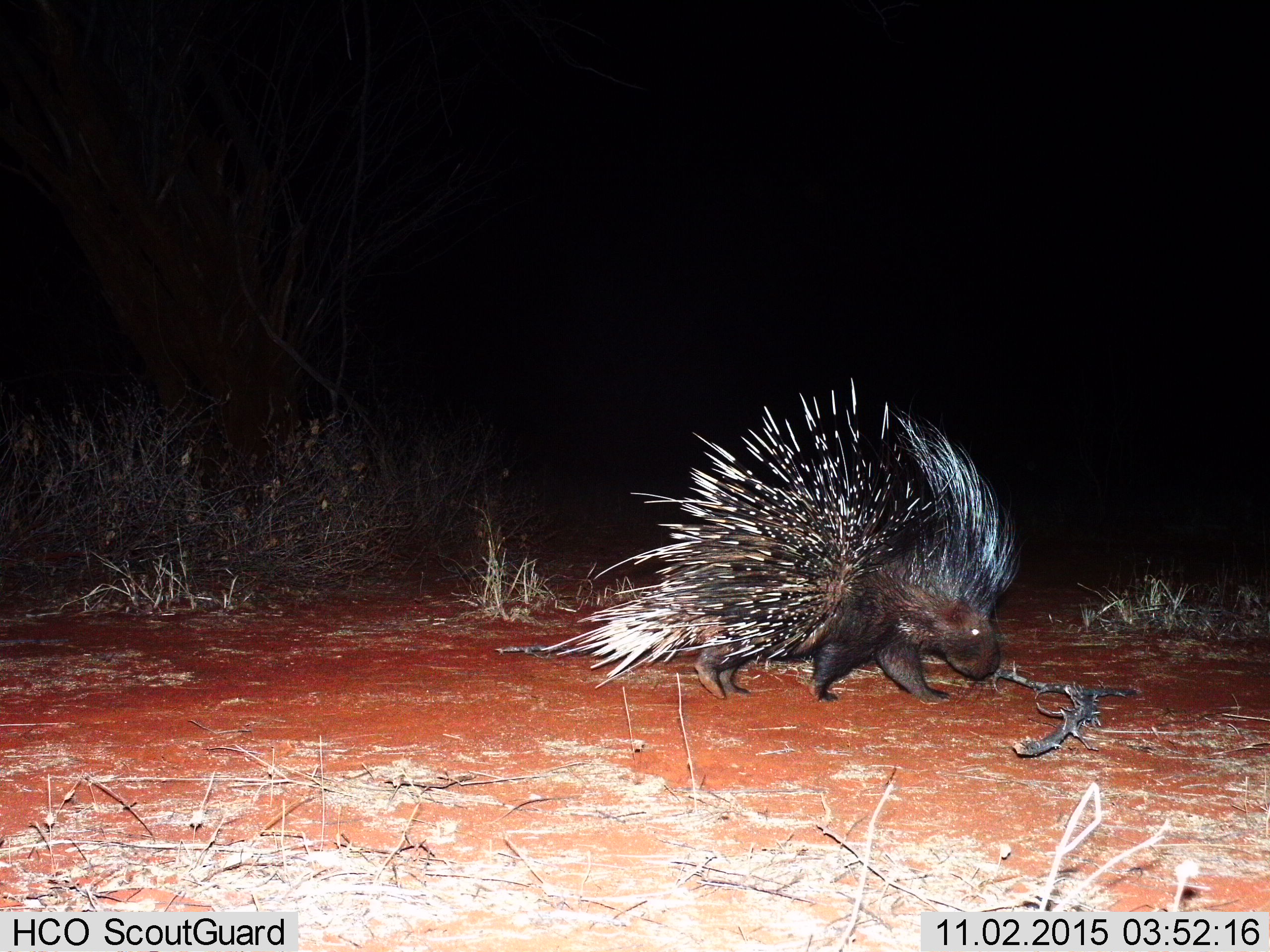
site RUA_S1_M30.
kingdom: Animalia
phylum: Chordata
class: Mammalia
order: Rodentia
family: Hystricidae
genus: Hystrix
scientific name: Hystrix cristata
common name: crested porcupine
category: porcupine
Porcupine (crested porcupine) (Hystrix cristata), count 1. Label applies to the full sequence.